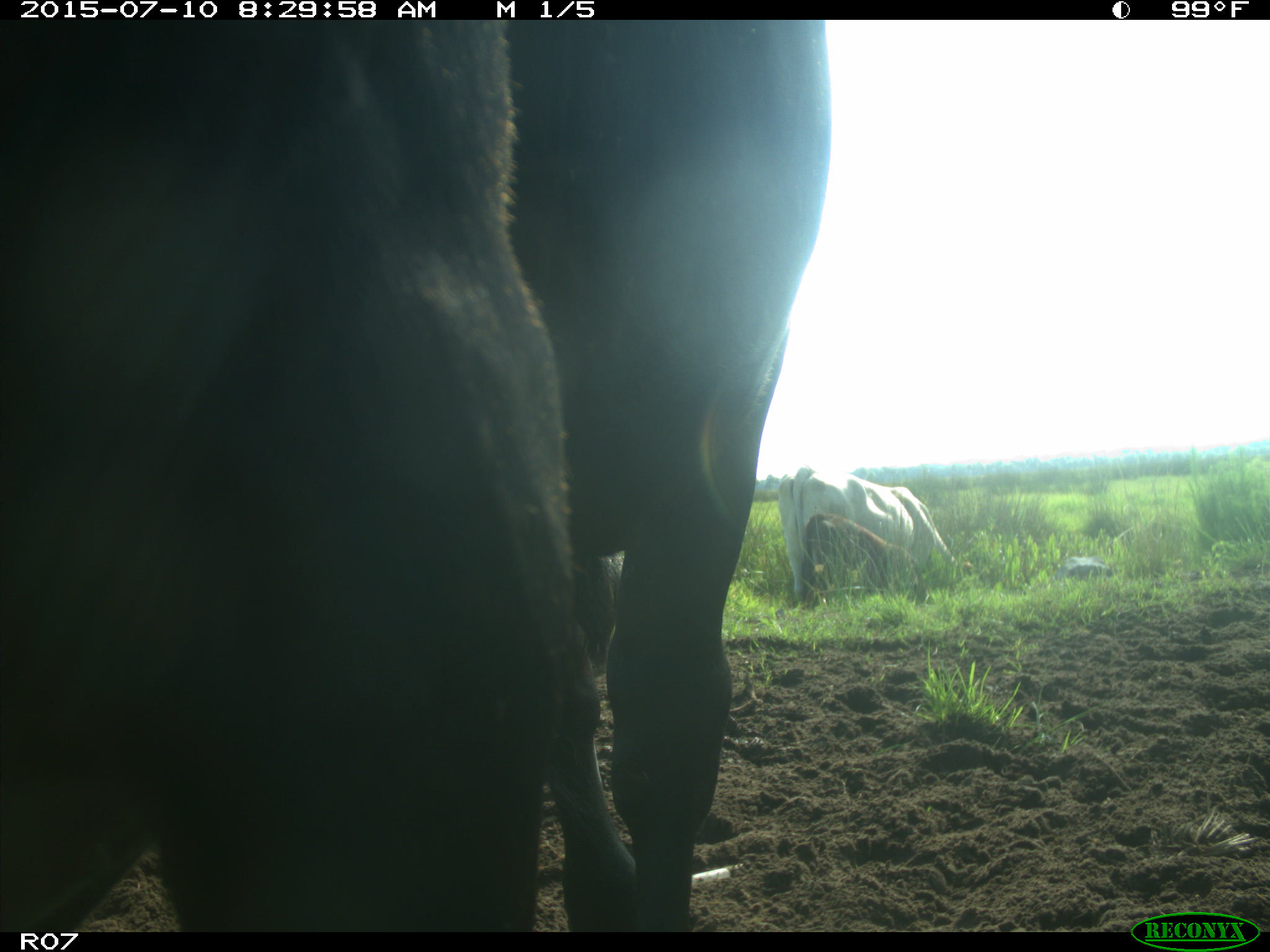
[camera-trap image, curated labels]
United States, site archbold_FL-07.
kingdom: Animalia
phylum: Chordata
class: Mammalia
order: Artiodactyla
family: Bovidae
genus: Bos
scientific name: Bos taurus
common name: domestic cow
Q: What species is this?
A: Bos taurus (domestic cow).